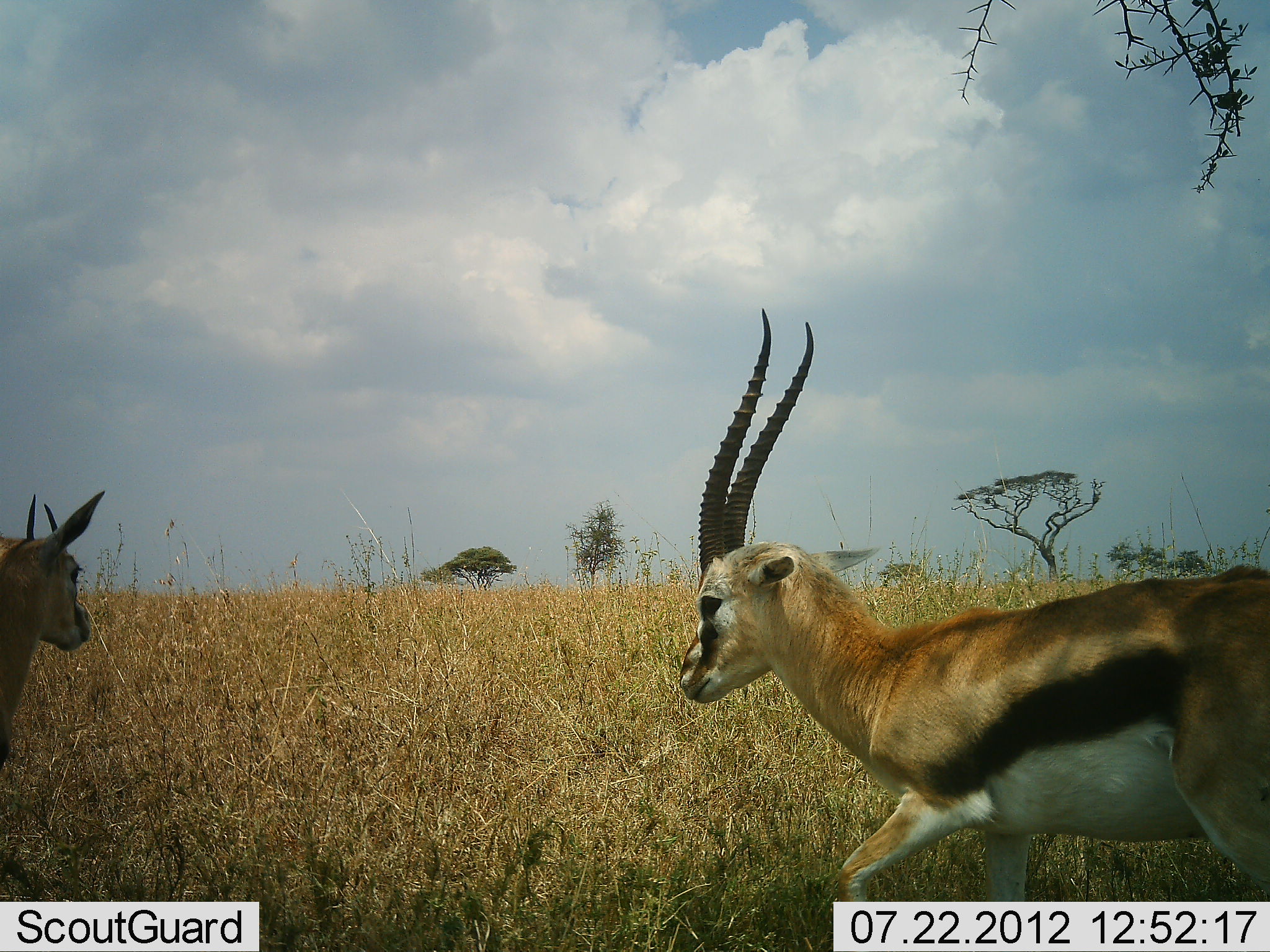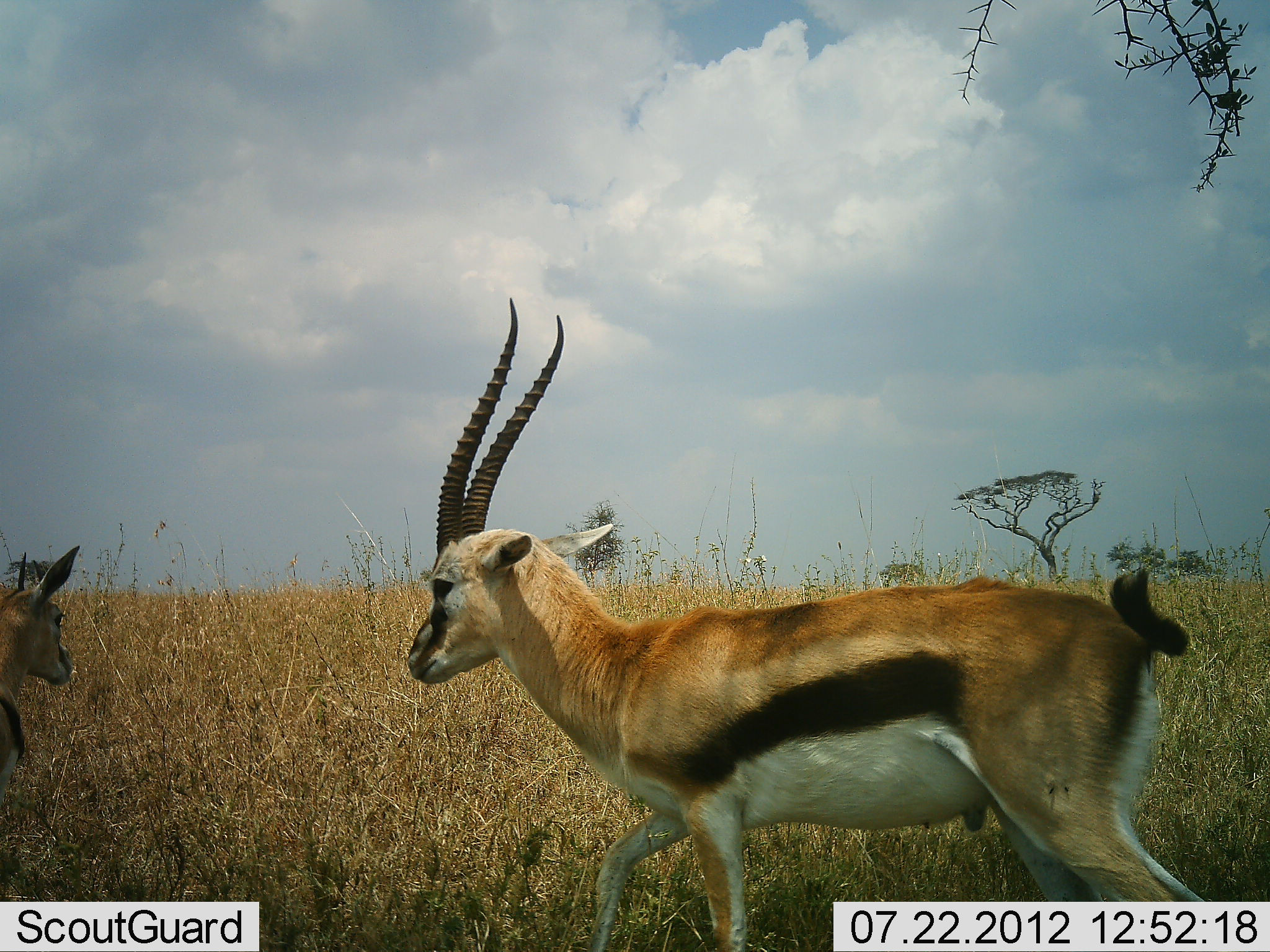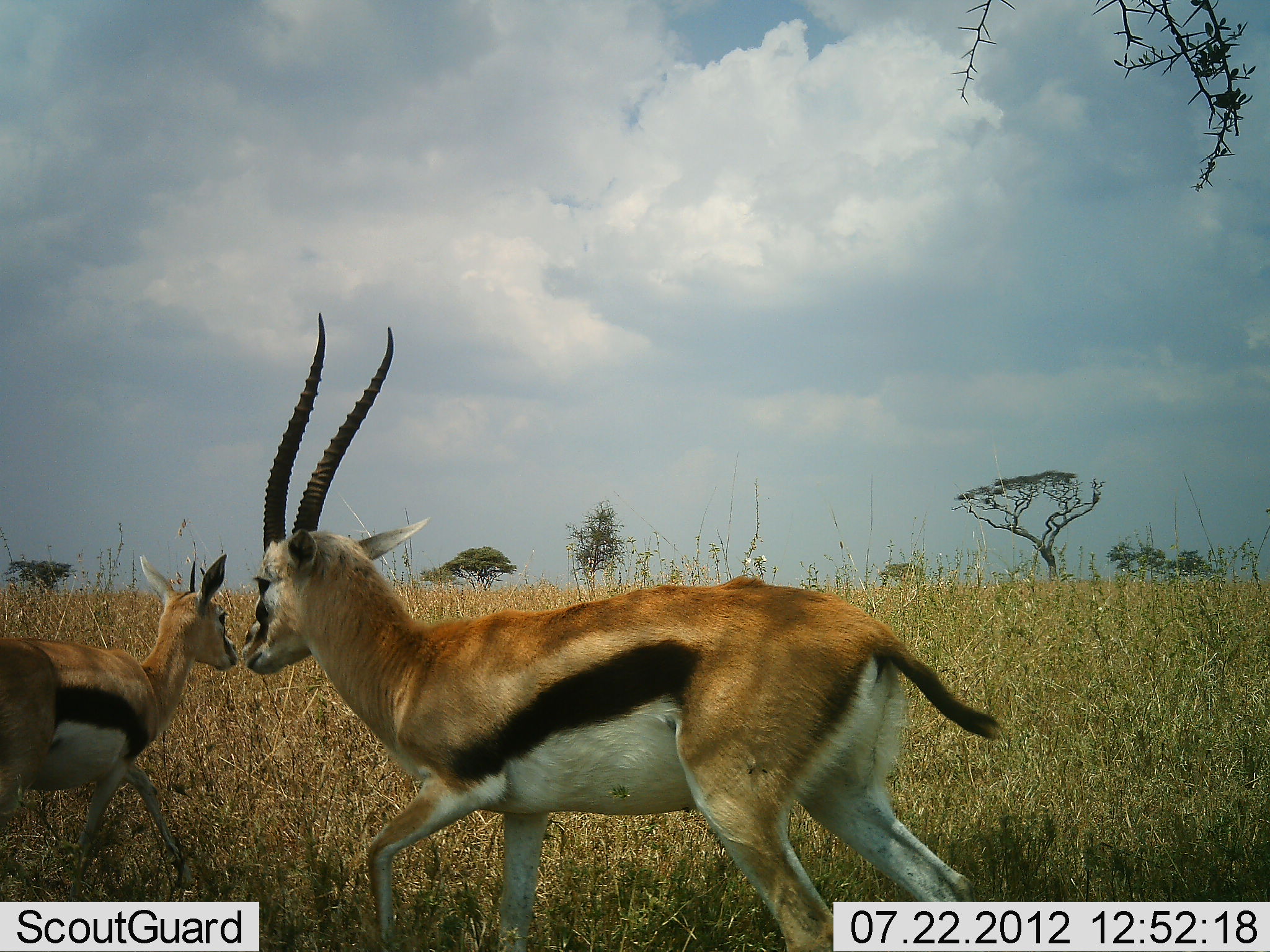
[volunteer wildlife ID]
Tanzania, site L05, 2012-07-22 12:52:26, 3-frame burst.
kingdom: Animalia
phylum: Chordata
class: Mammalia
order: Artiodactyla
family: Bovidae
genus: Eudorcas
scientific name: Eudorcas thomsonii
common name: thomson's gazelle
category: gazellethomsons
Gazellethomsons (thomson's gazelle) (Eudorcas thomsonii), count 2. Behavior (volunteer vote fractions): standing 30%, resting 0%, moving 90%, interacting 0%. Young present (vote fraction): 20%. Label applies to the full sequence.